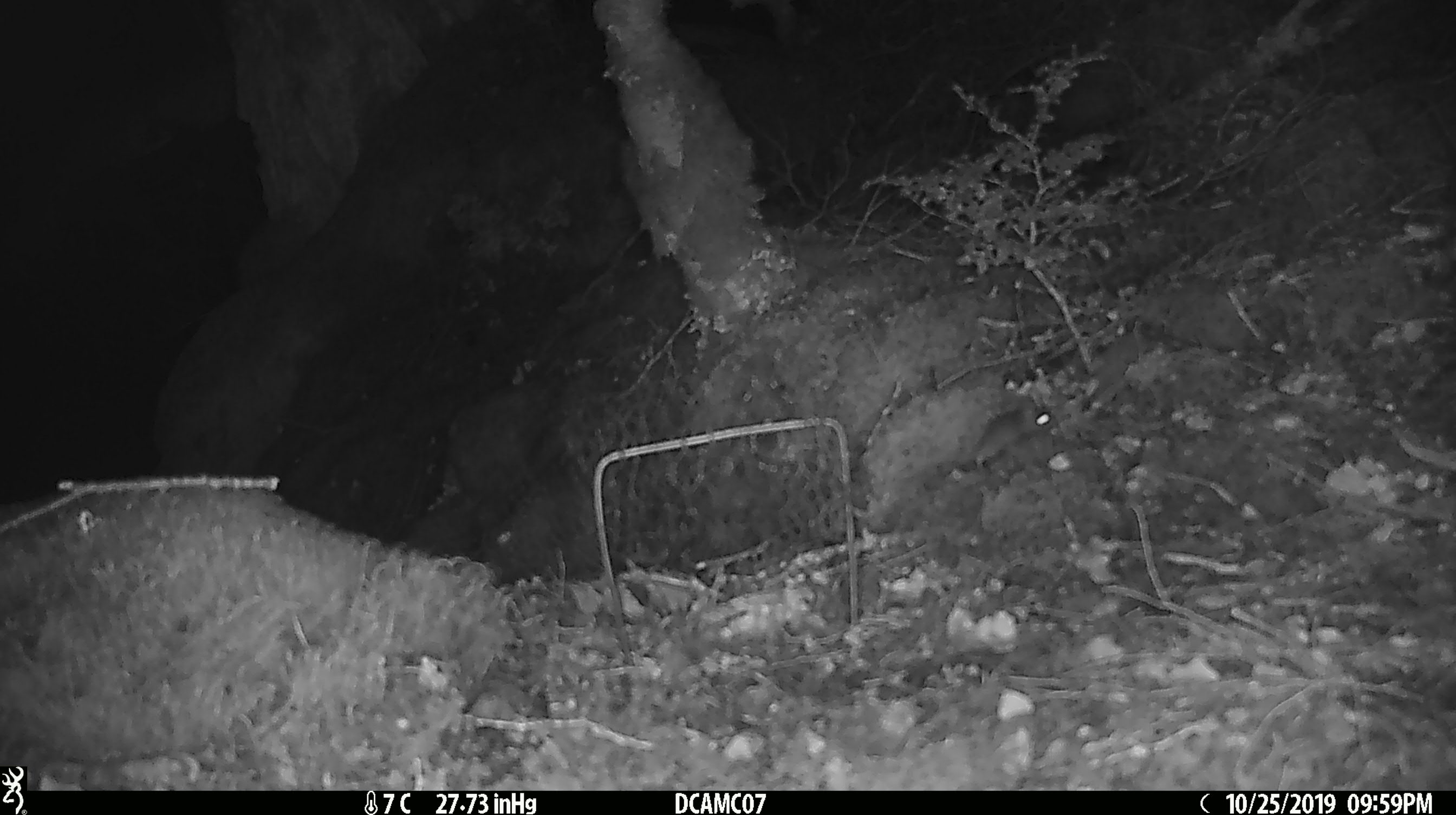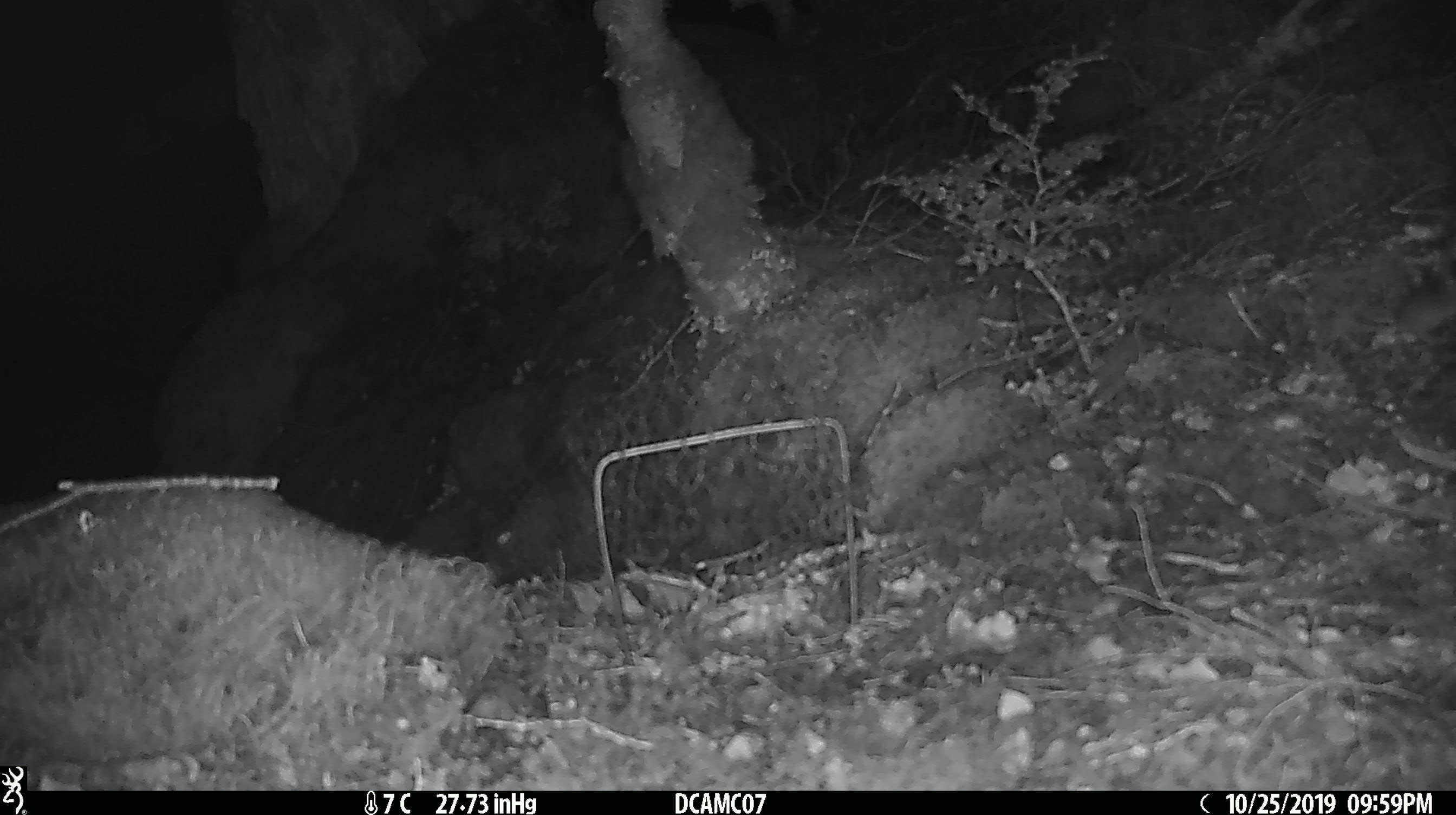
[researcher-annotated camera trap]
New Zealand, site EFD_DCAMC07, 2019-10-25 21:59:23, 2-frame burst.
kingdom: Animalia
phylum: Chordata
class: Mammalia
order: Rodentia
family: Muridae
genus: Mus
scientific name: Mus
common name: mouse